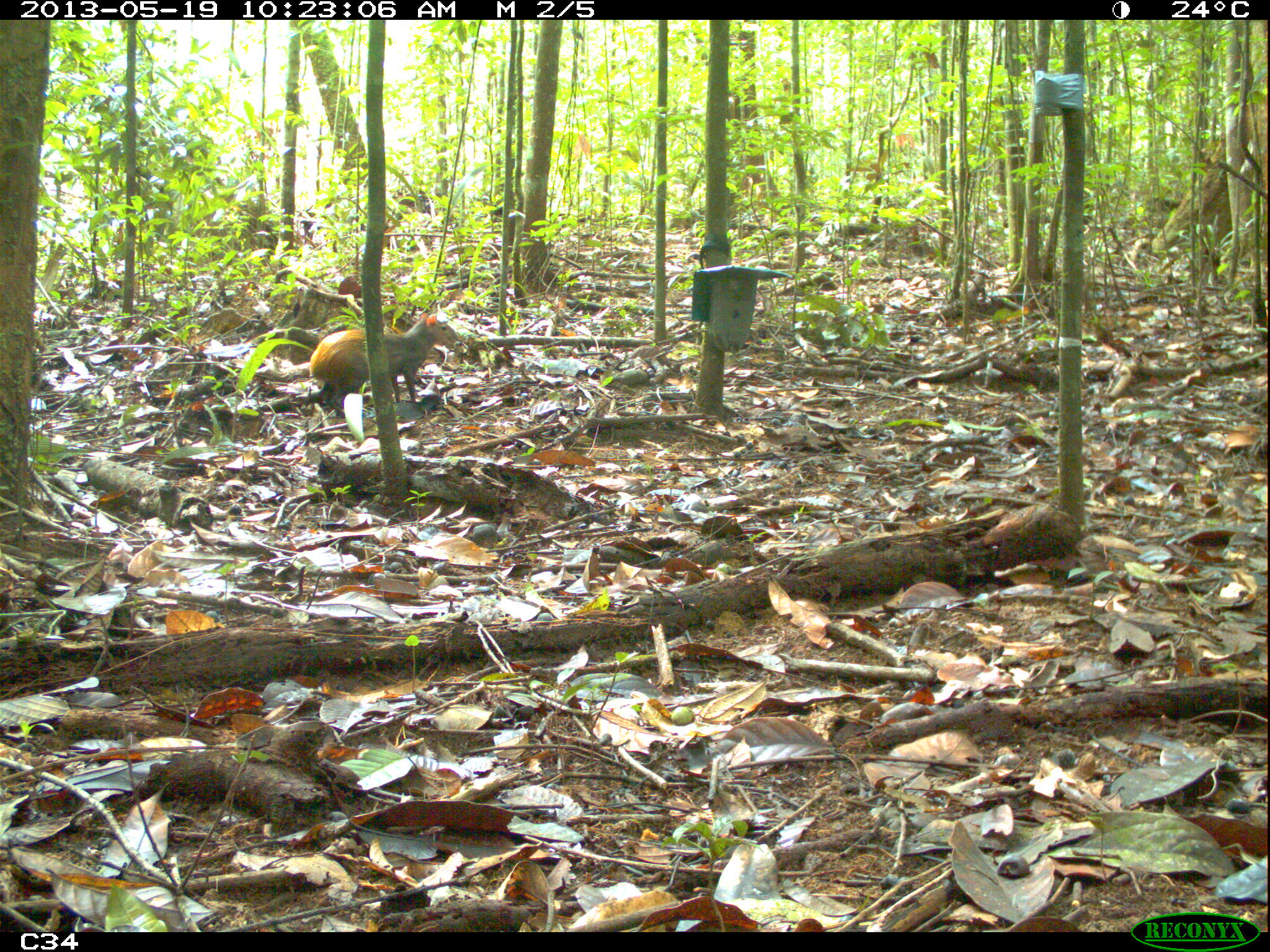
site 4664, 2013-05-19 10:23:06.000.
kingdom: Animalia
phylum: Chordata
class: Mammalia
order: Rodentia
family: Dasyproctidae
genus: Dasyprocta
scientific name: Dasyprocta leporina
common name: red-rumped agouti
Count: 1.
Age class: adult.